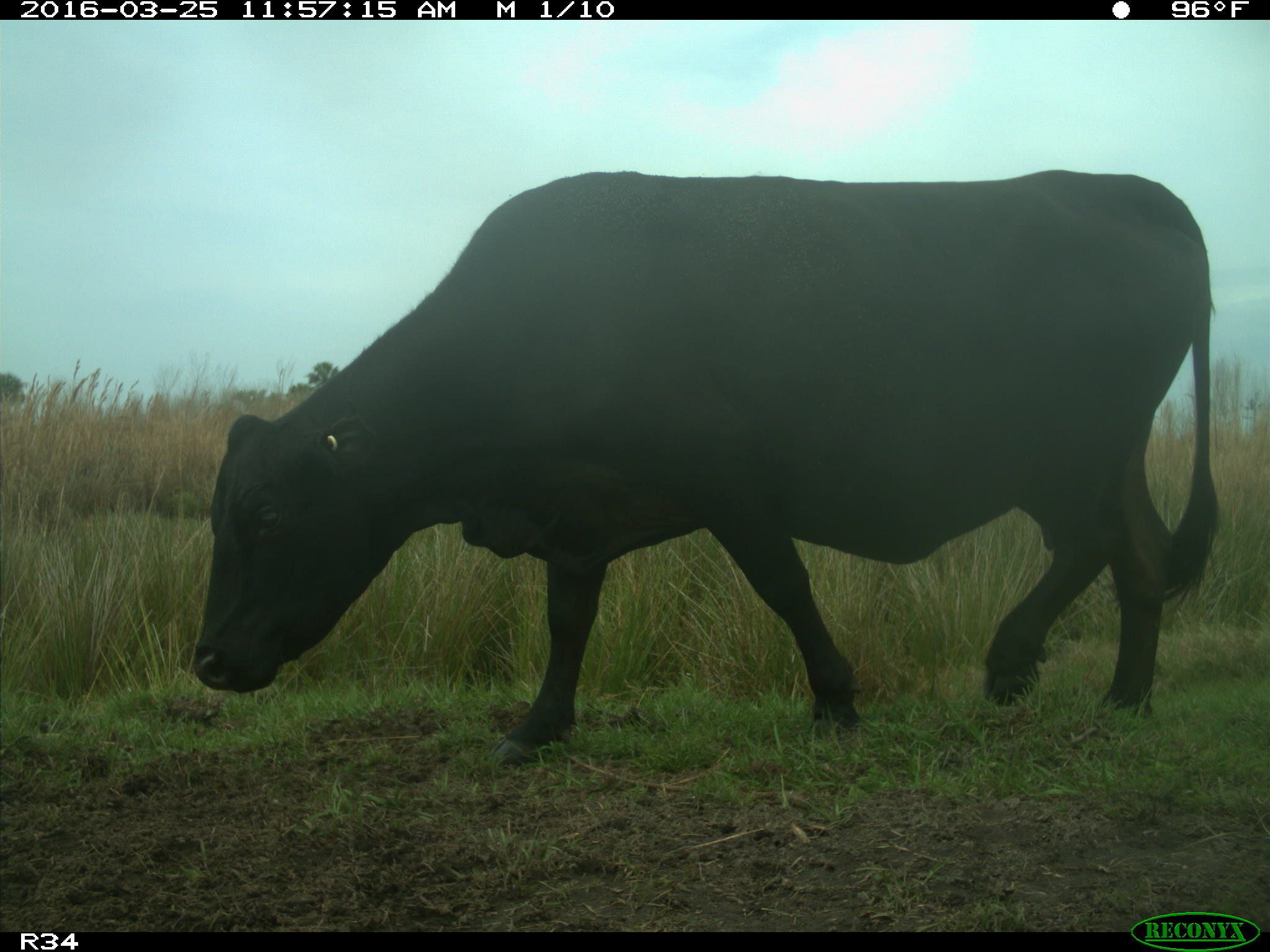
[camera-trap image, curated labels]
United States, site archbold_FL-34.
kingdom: Animalia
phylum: Chordata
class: Mammalia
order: Artiodactyla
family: Bovidae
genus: Bos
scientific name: Bos taurus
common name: domestic cow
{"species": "Bos taurus (domestic cow)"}